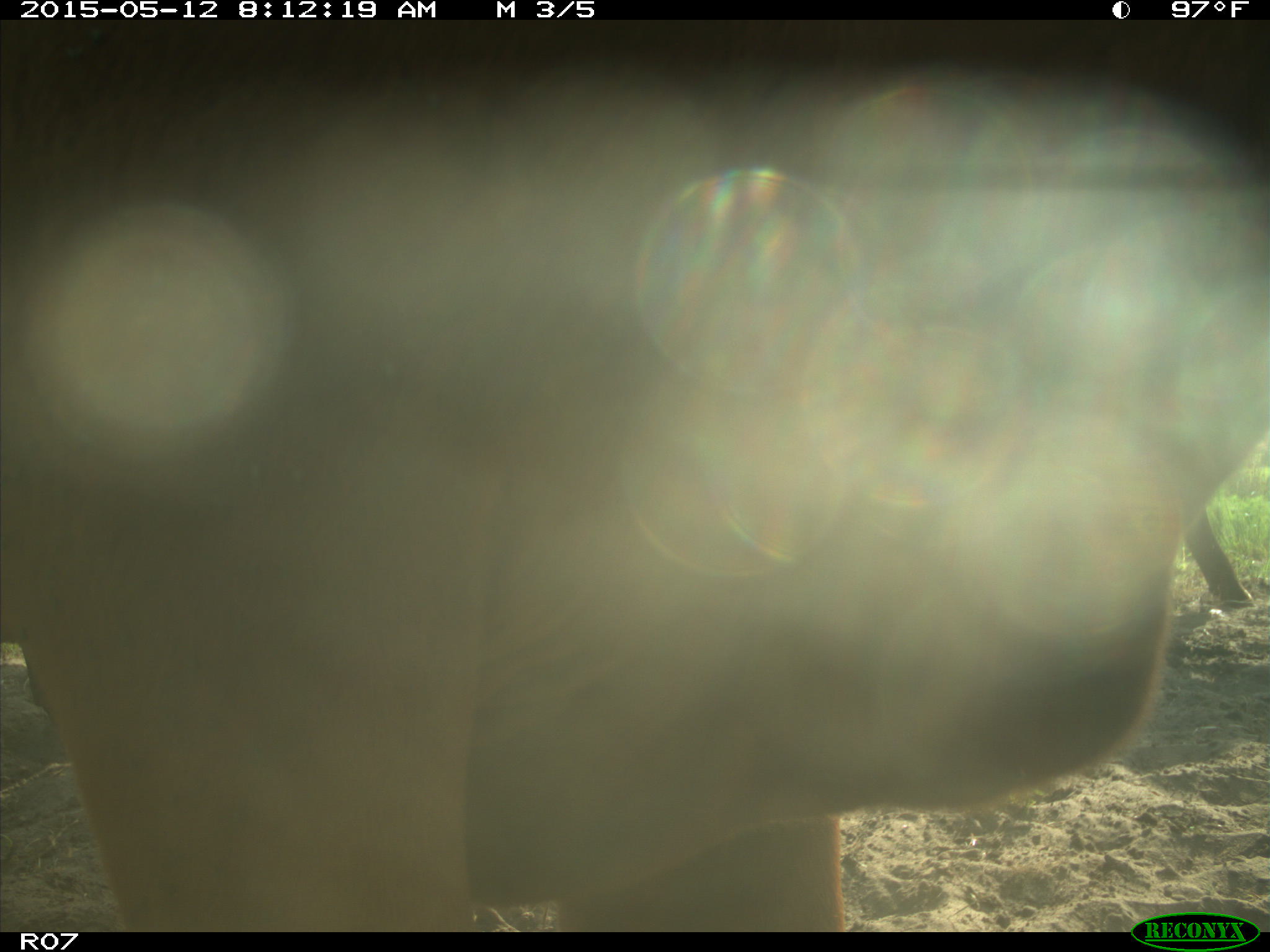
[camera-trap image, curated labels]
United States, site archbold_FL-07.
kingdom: Animalia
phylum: Chordata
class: Mammalia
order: Artiodactyla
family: Bovidae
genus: Bos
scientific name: Bos taurus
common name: domestic cow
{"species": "Bos taurus (domestic cow)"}